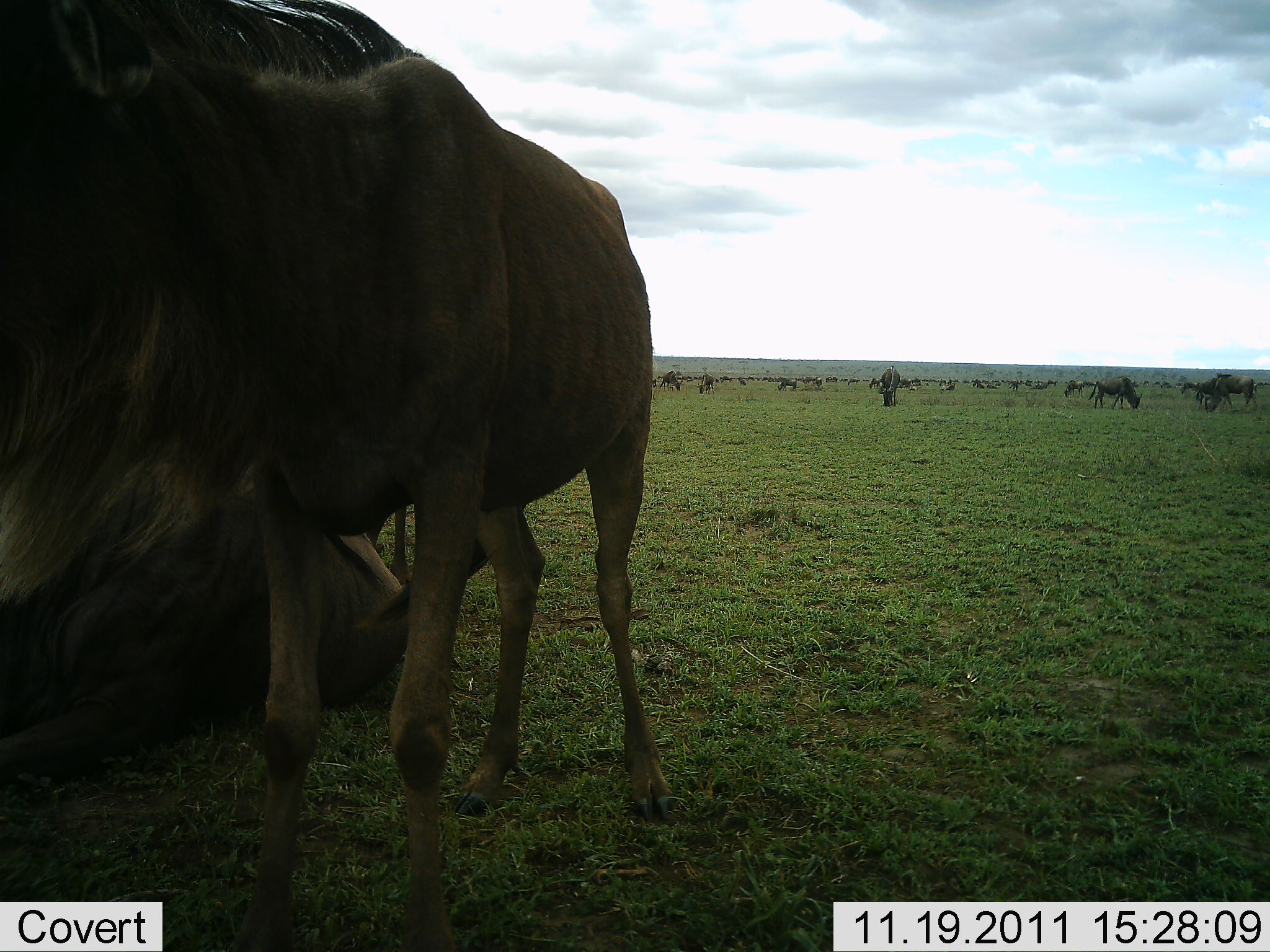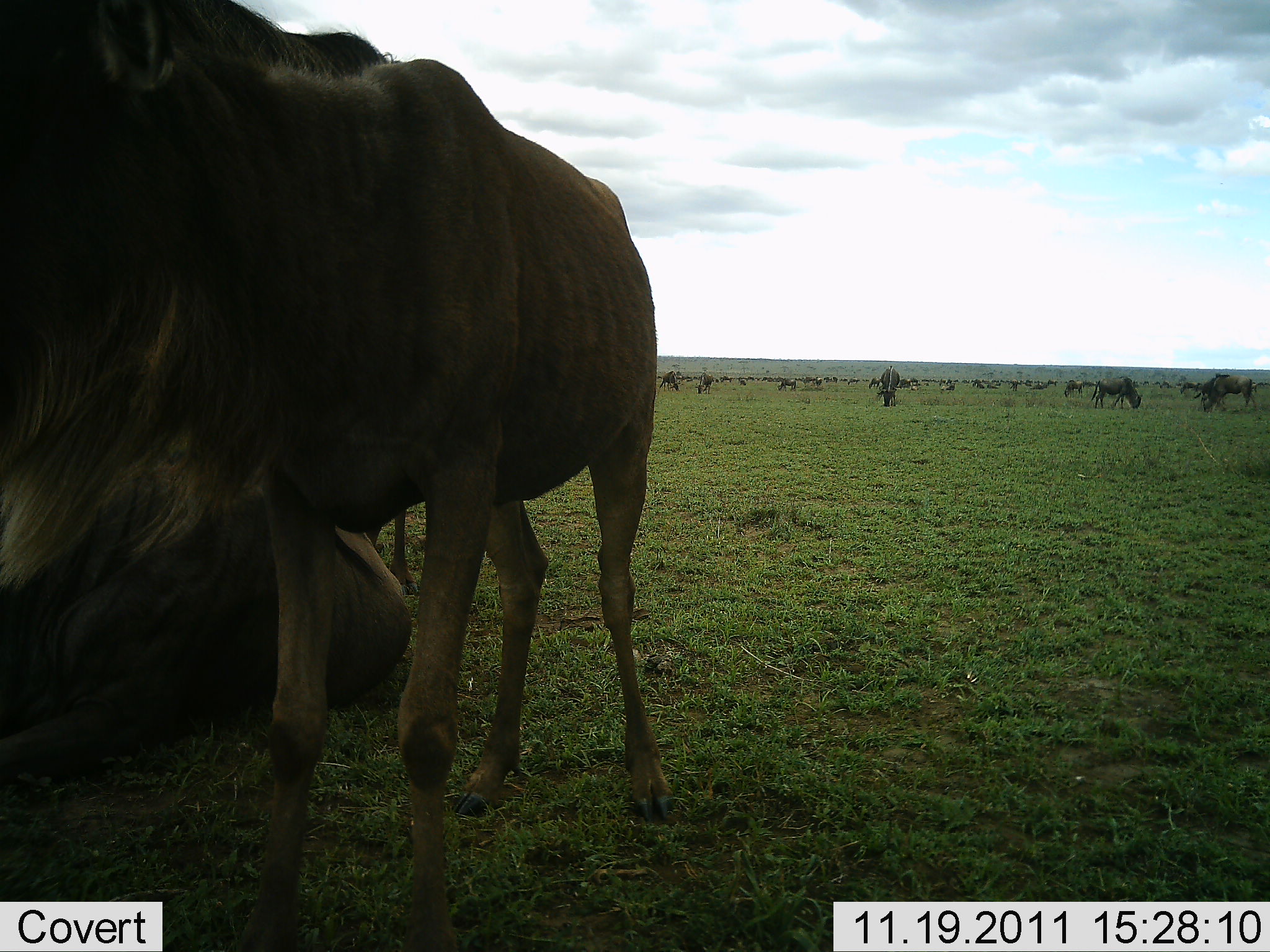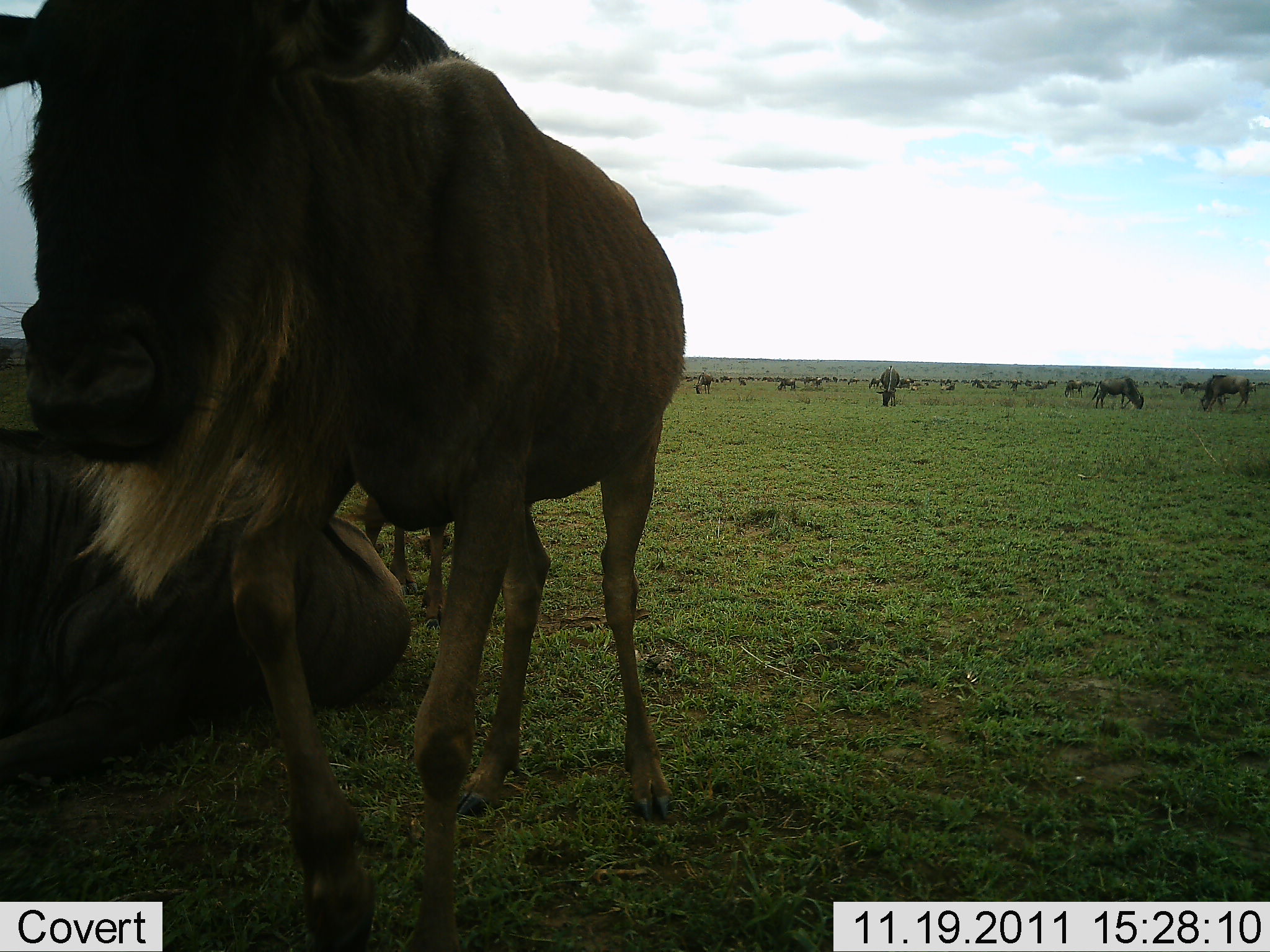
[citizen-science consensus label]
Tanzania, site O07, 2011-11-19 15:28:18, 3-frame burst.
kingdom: Animalia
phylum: Chordata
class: Mammalia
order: Artiodactyla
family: Bovidae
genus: Connochaetes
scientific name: Connochaetes taurinus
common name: blue wildebeest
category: wildebeest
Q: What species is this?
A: Wildebeest (blue wildebeest) (Connochaetes taurinus).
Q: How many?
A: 11-50.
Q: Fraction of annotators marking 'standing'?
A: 70%.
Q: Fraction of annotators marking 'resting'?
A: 50%.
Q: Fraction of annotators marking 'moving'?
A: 10%.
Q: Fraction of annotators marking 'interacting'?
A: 0%.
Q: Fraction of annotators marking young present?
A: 0%.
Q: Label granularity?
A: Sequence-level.